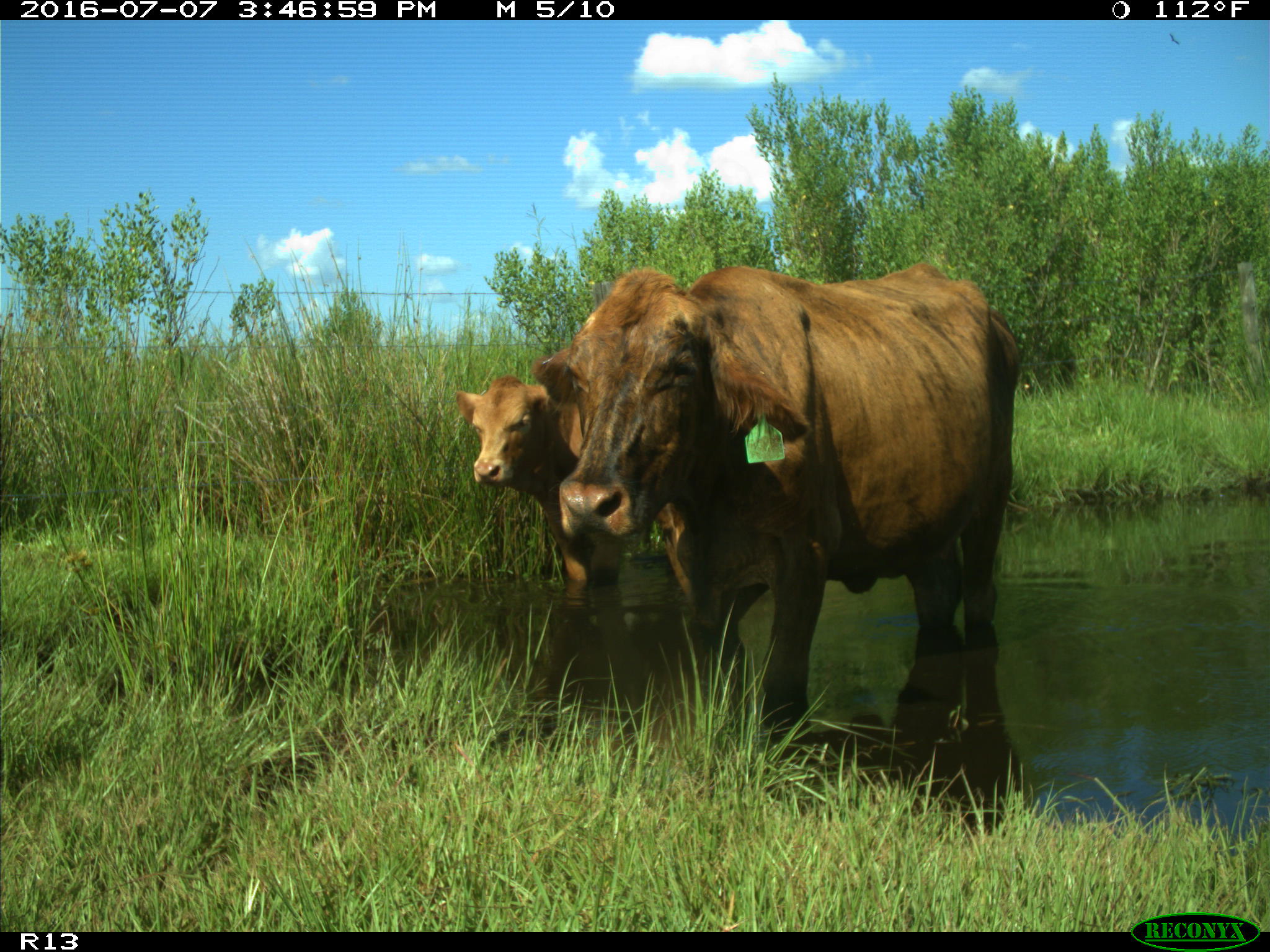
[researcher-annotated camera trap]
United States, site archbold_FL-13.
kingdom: Animalia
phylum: Chordata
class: Mammalia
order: Artiodactyla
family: Bovidae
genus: Bos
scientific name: Bos taurus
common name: domestic cow